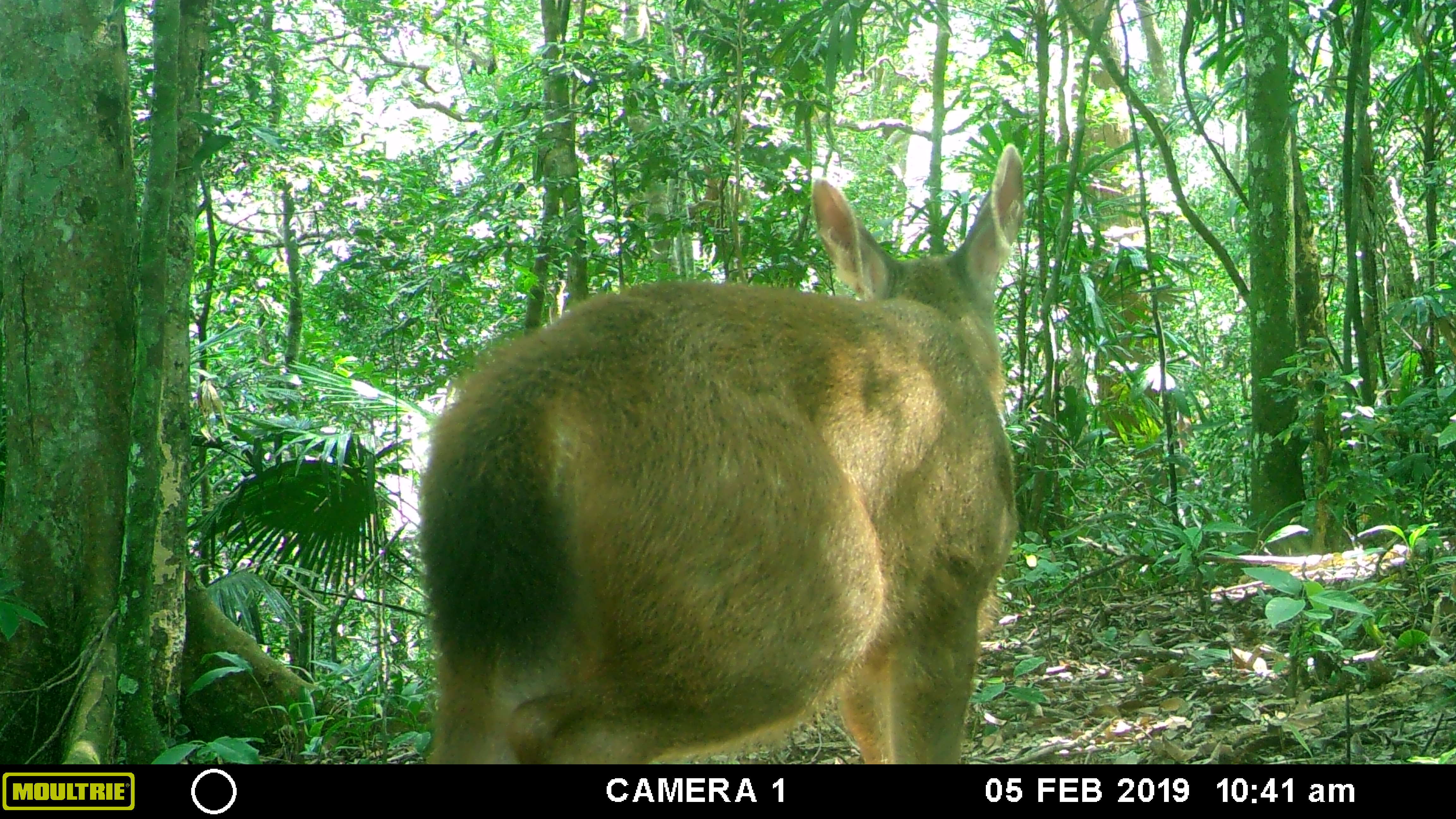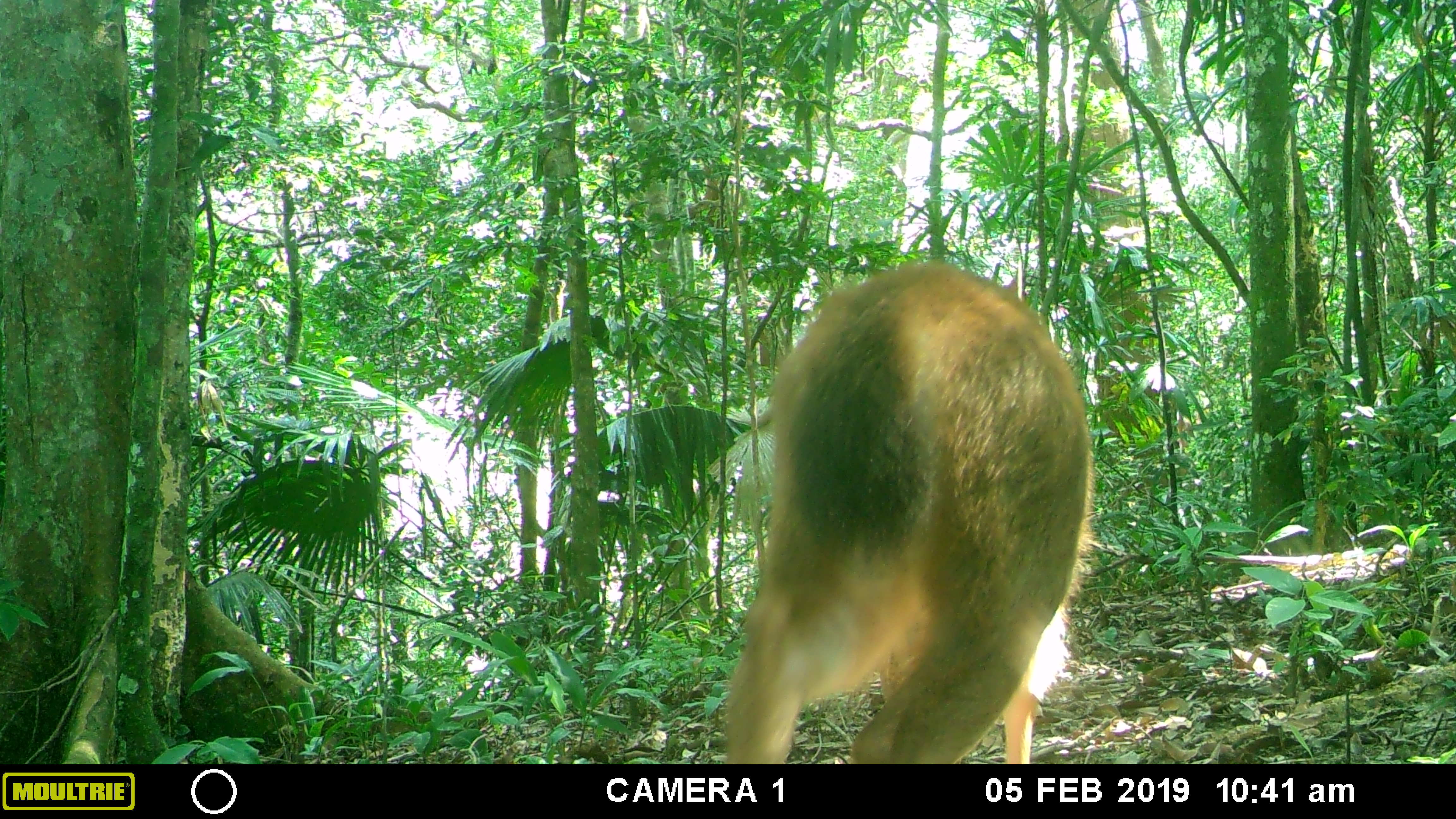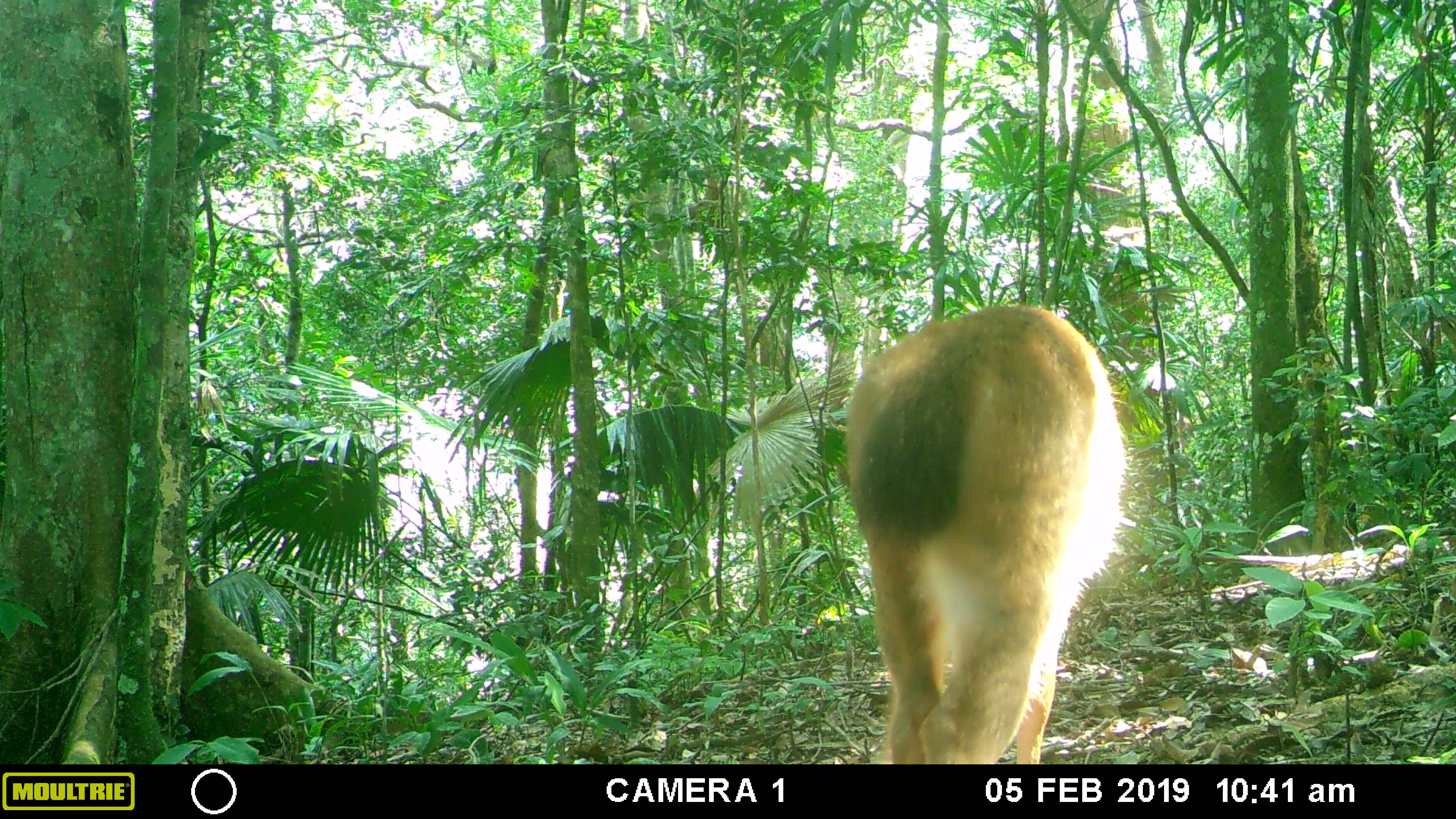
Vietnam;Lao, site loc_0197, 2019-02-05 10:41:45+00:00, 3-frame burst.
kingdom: Animalia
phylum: Chordata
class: Mammalia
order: Artiodactyla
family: Cervidae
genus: Rusa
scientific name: Rusa unicolor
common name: sambar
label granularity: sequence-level